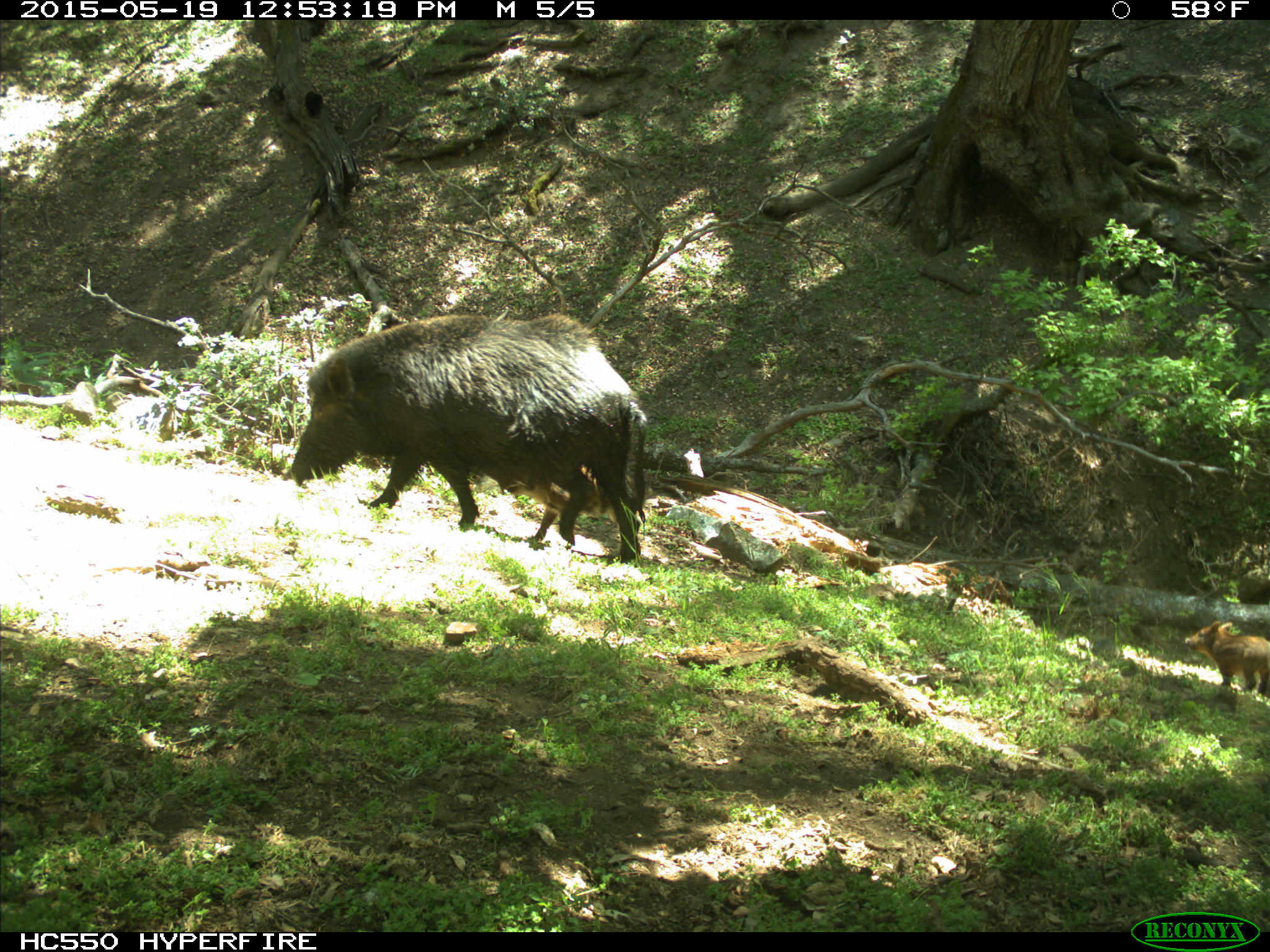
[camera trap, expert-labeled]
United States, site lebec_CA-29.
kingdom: Animalia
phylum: Chordata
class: Mammalia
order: Artiodactyla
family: Suidae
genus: Sus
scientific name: Sus scrofa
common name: wild boar